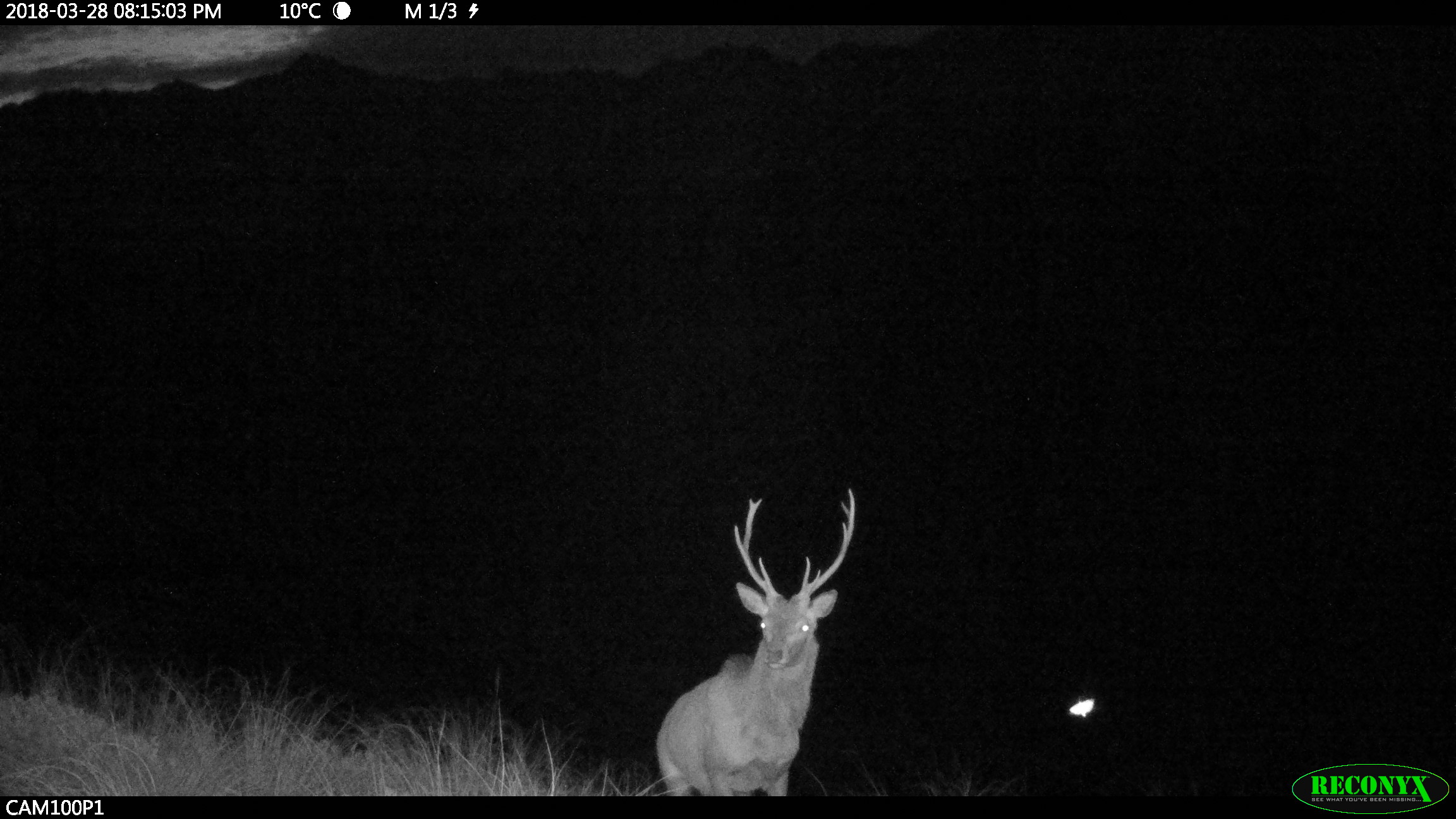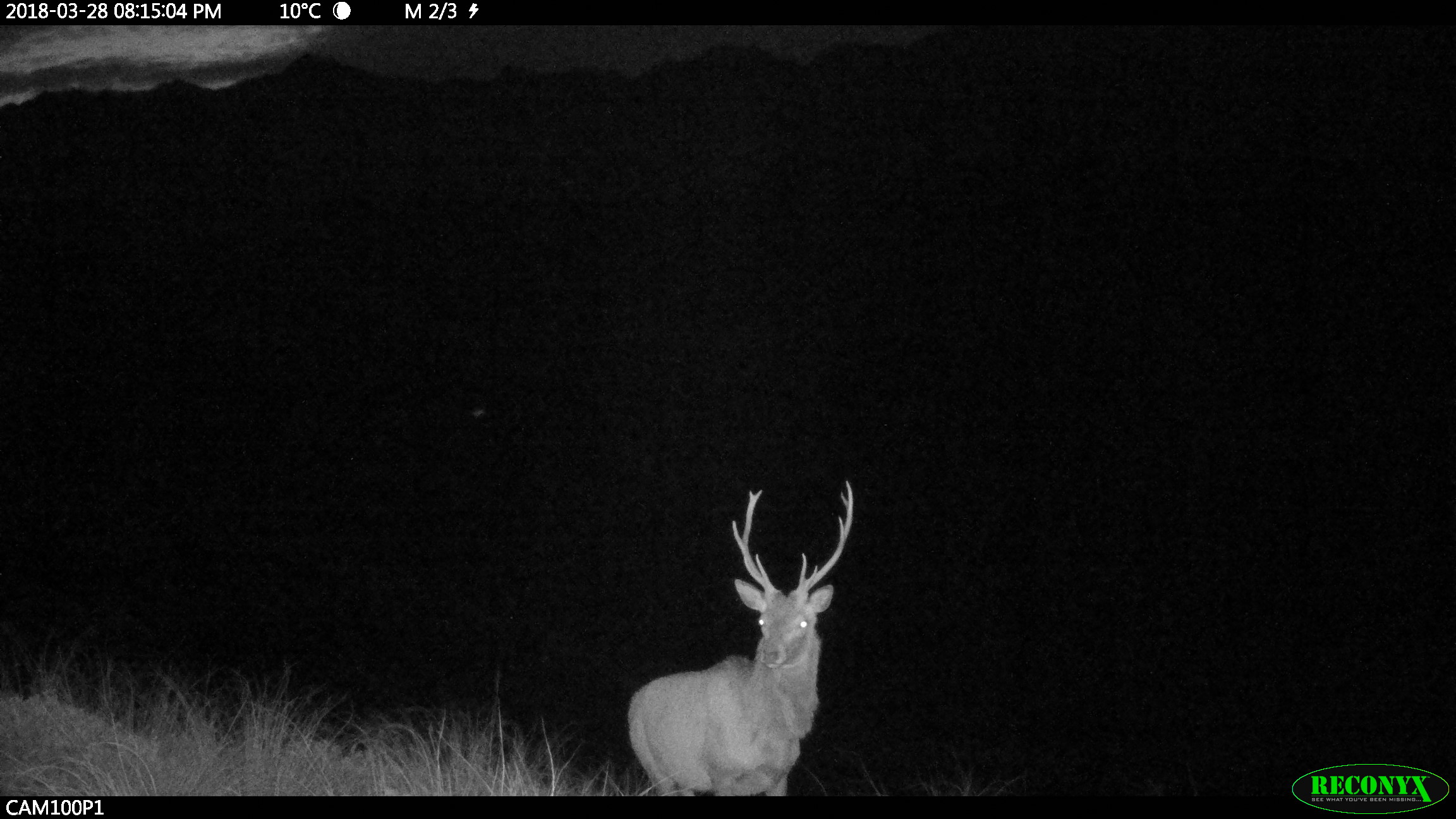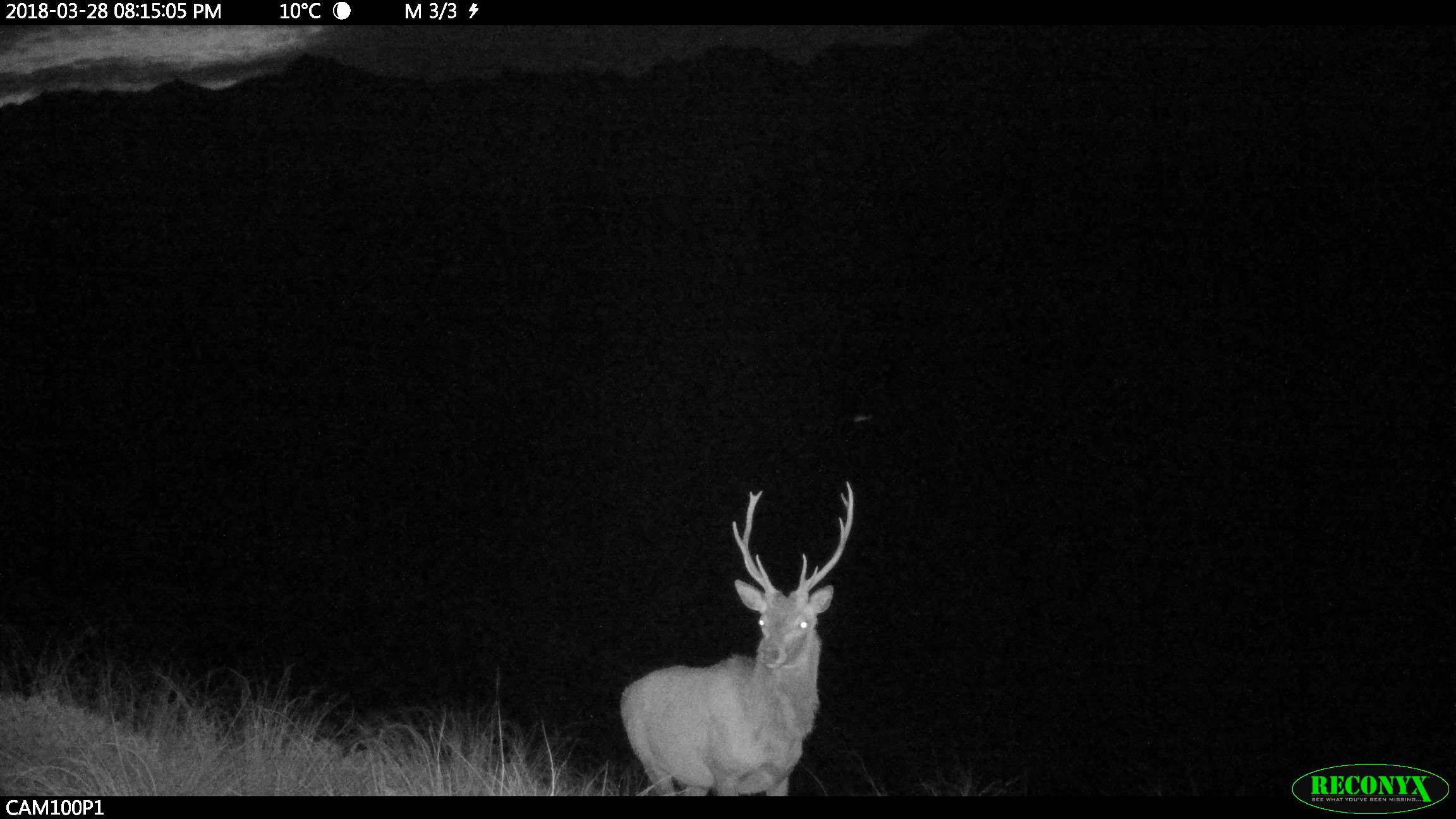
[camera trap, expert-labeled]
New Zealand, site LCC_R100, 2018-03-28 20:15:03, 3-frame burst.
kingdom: Animalia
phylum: Chordata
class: Mammalia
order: Artiodactyla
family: Cervidae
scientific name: Cervidae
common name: deer